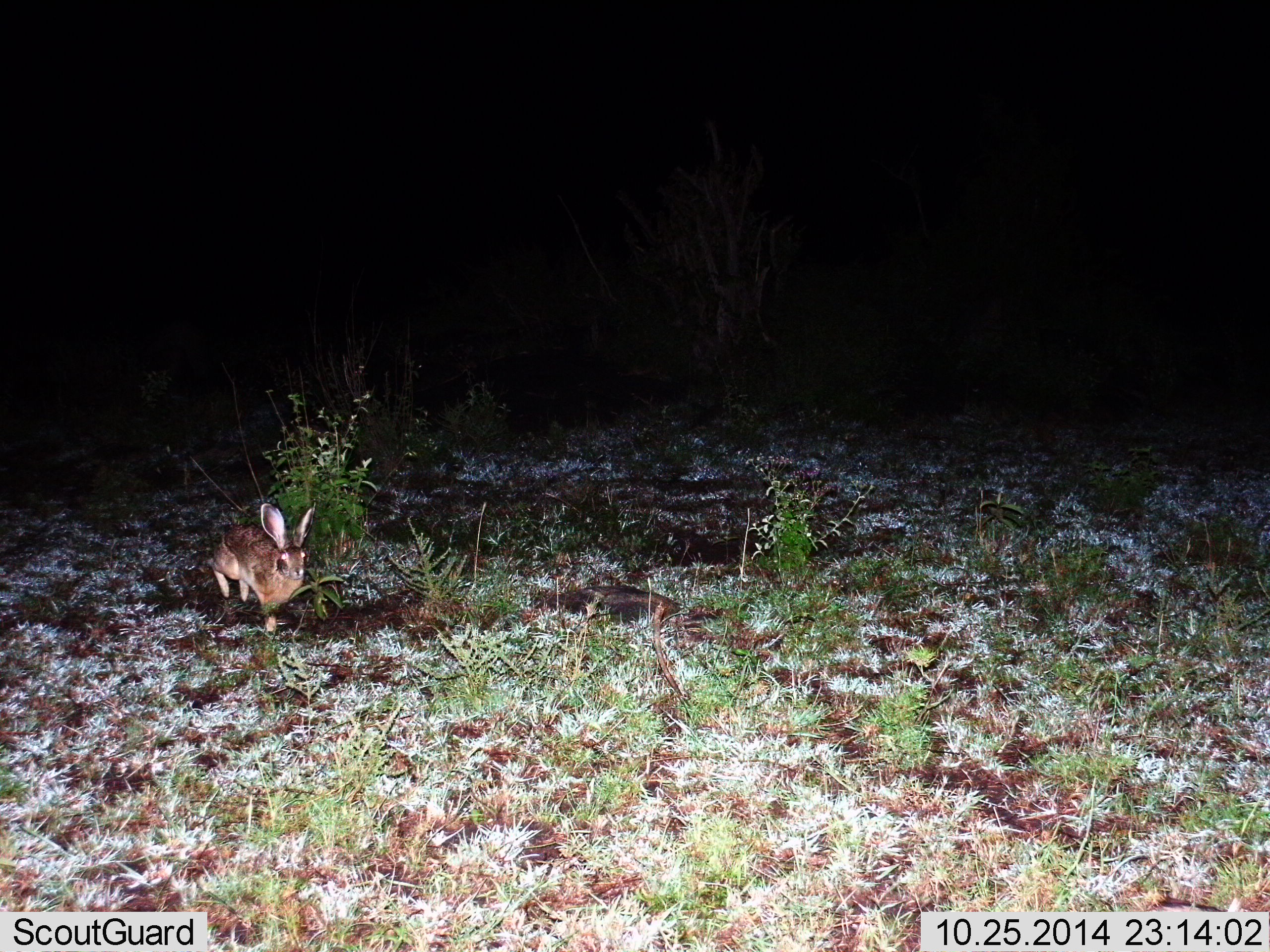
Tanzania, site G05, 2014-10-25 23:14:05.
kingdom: Animalia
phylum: Chordata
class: Mammalia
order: Lagomorpha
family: Leporidae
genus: Lepus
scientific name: Lepus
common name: hare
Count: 1.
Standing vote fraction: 70%.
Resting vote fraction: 0%.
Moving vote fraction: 30%.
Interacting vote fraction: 0%.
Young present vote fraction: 0%.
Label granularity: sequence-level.